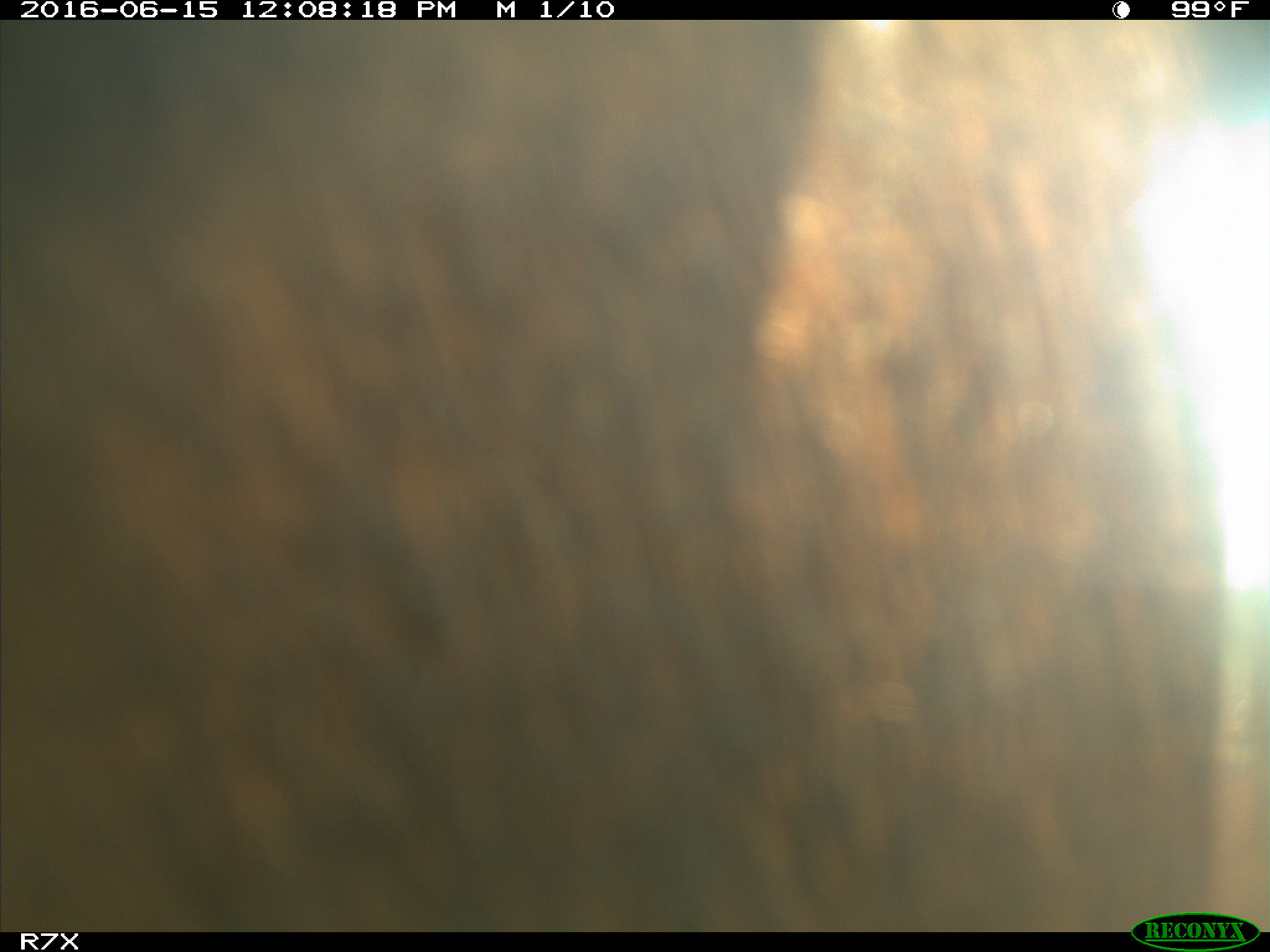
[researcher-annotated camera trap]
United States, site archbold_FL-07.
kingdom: Animalia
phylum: Chordata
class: Mammalia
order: Artiodactyla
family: Bovidae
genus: Bos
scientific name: Bos taurus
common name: domestic cow